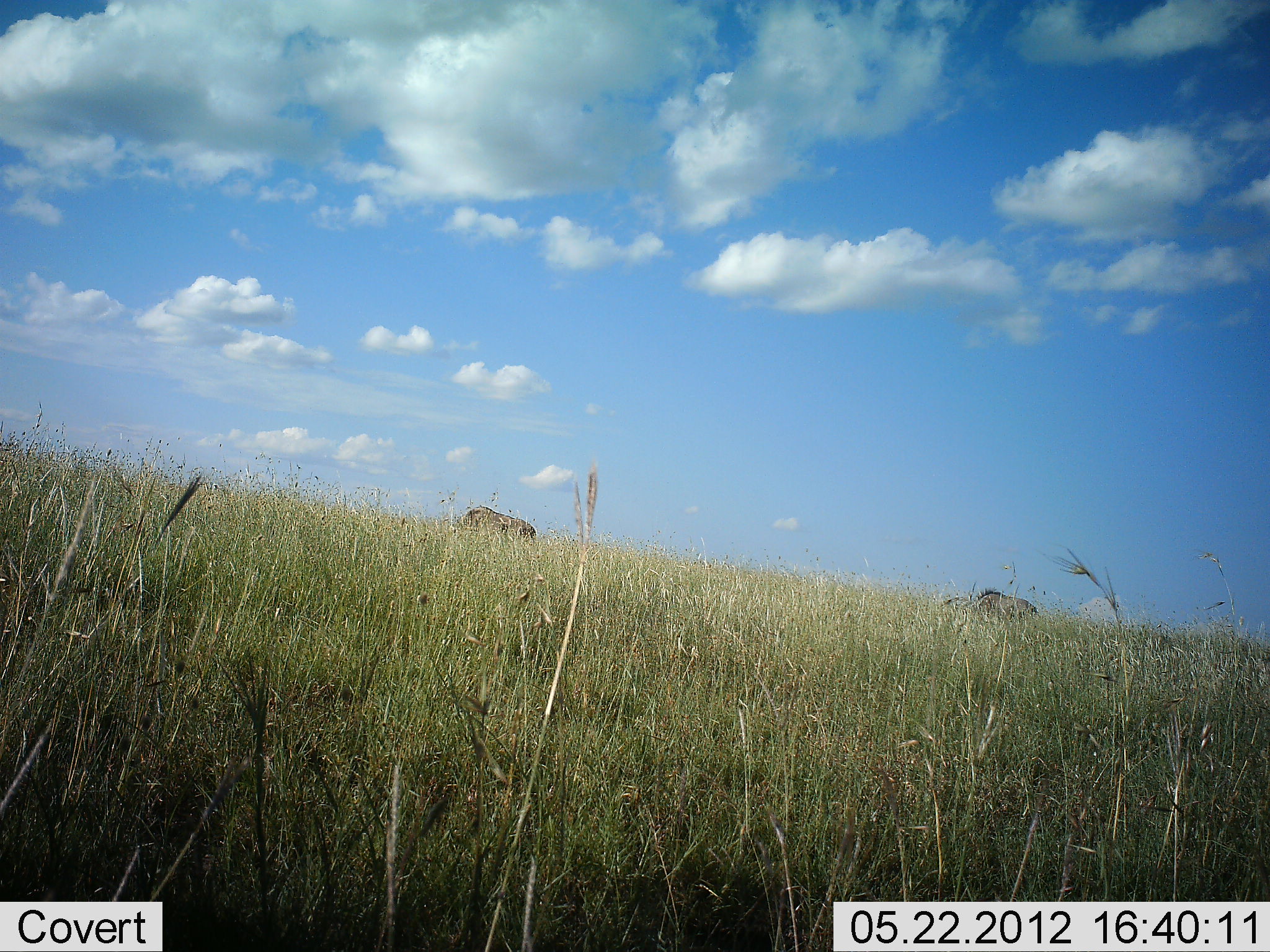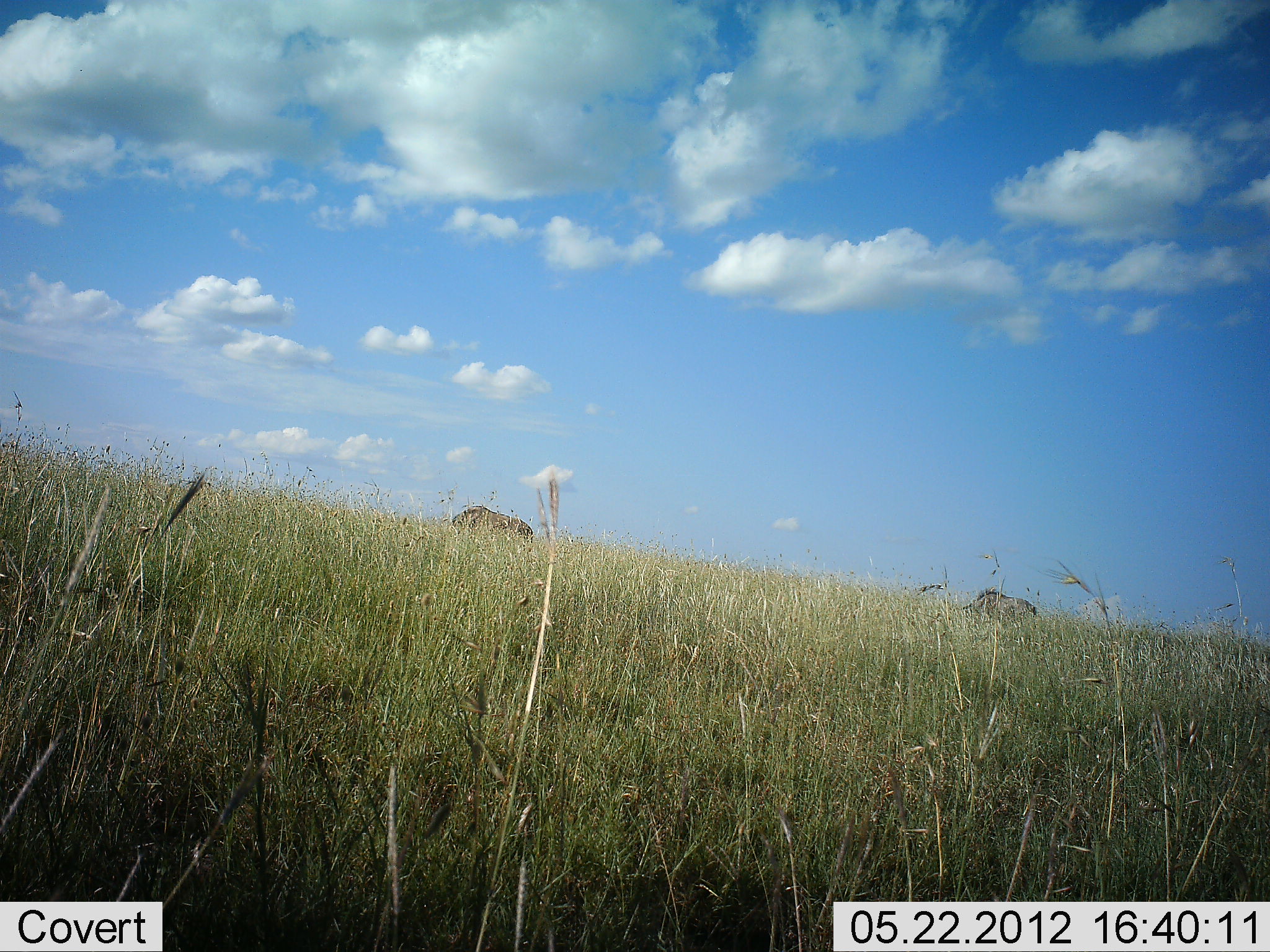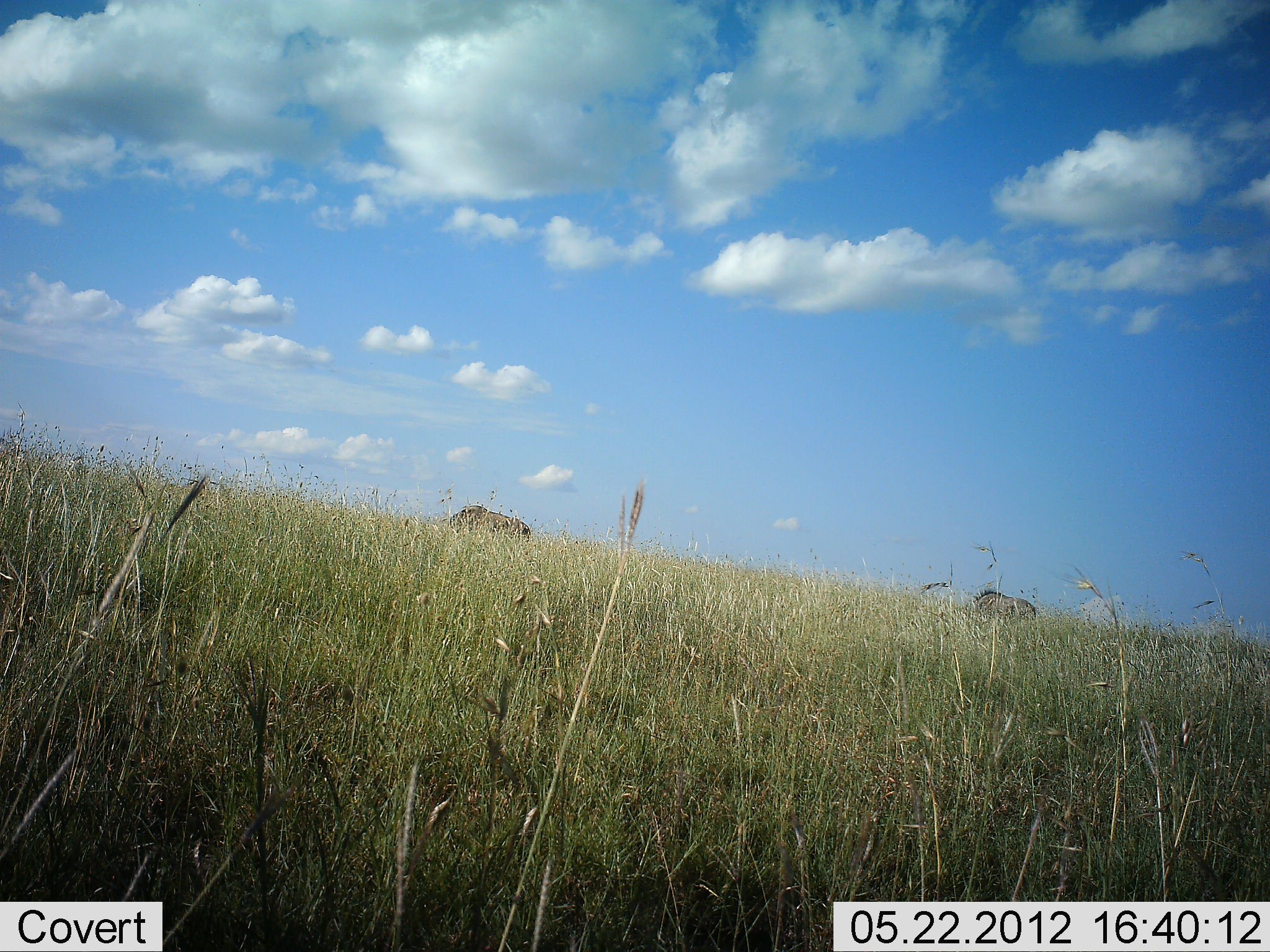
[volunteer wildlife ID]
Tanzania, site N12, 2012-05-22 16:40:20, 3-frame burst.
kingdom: Animalia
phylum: Chordata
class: Mammalia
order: Artiodactyla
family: Bovidae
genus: Connochaetes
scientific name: Connochaetes taurinus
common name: blue wildebeest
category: wildebeest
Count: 2.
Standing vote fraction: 40%.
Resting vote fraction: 0%.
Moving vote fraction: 10%.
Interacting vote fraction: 0%.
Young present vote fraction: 0%.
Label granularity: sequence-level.